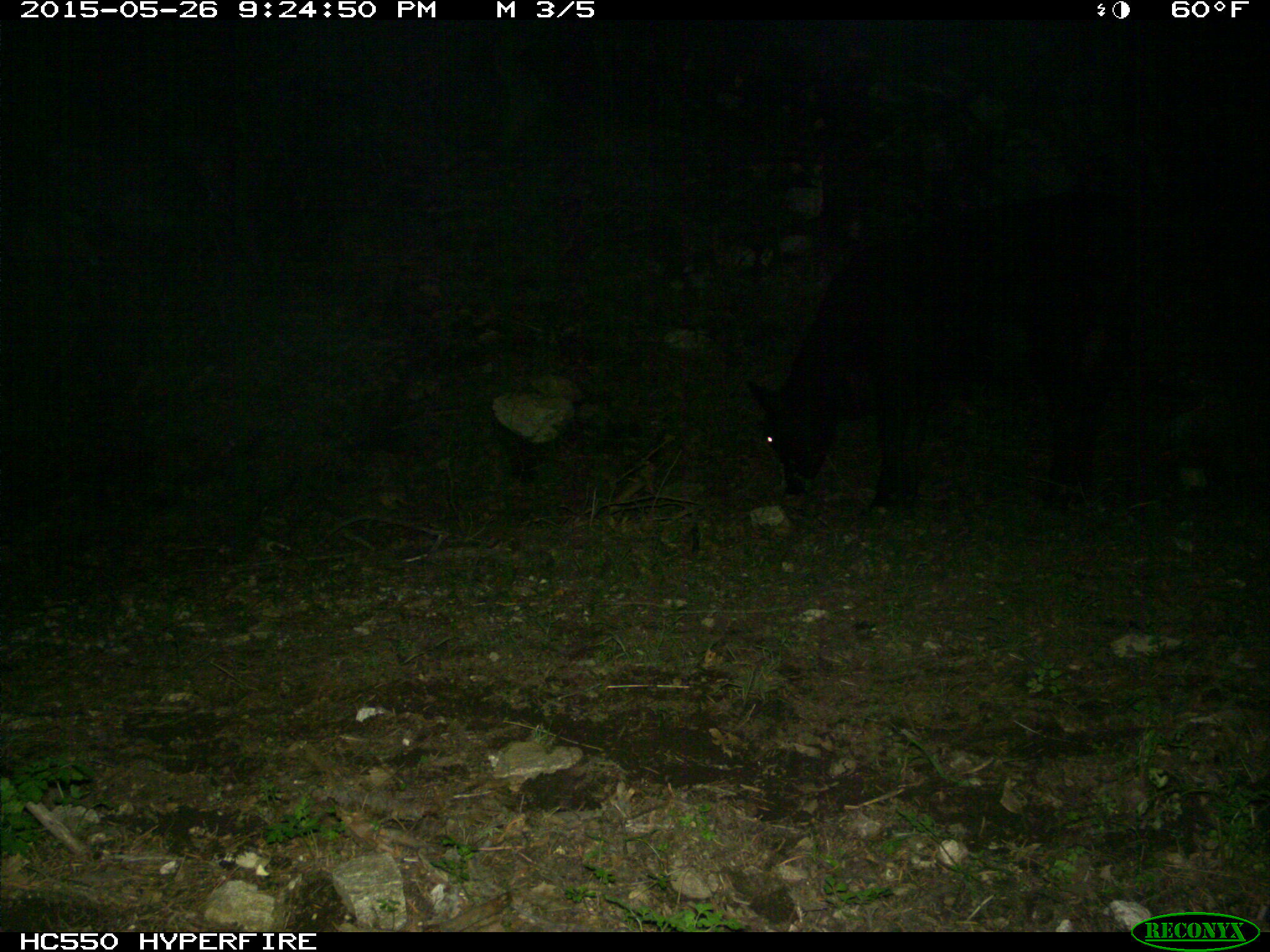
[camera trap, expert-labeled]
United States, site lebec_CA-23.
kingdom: Animalia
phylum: Chordata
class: Mammalia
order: Artiodactyla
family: Bovidae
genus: Bos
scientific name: Bos taurus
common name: domestic cow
Bos taurus (domestic cow).